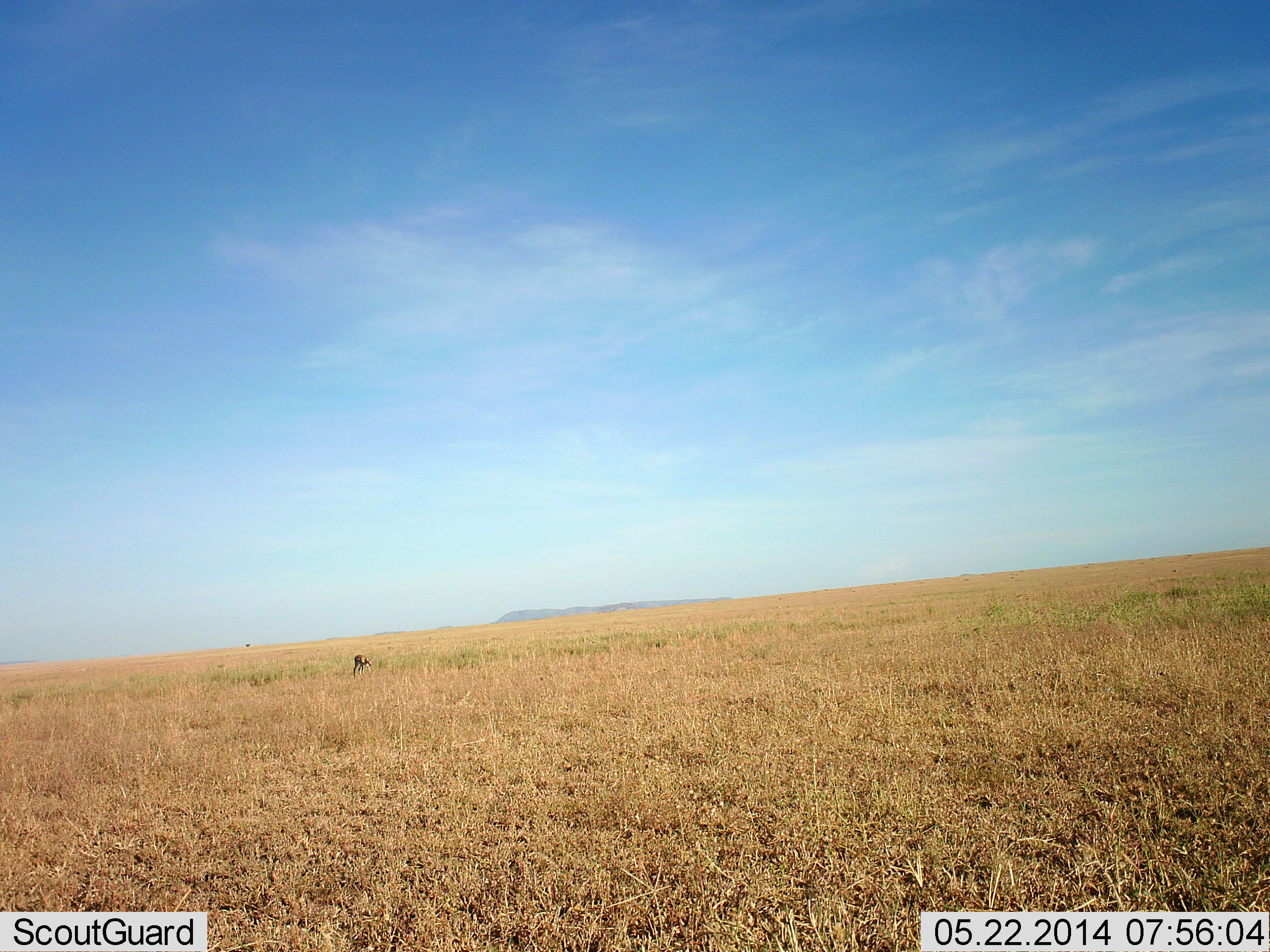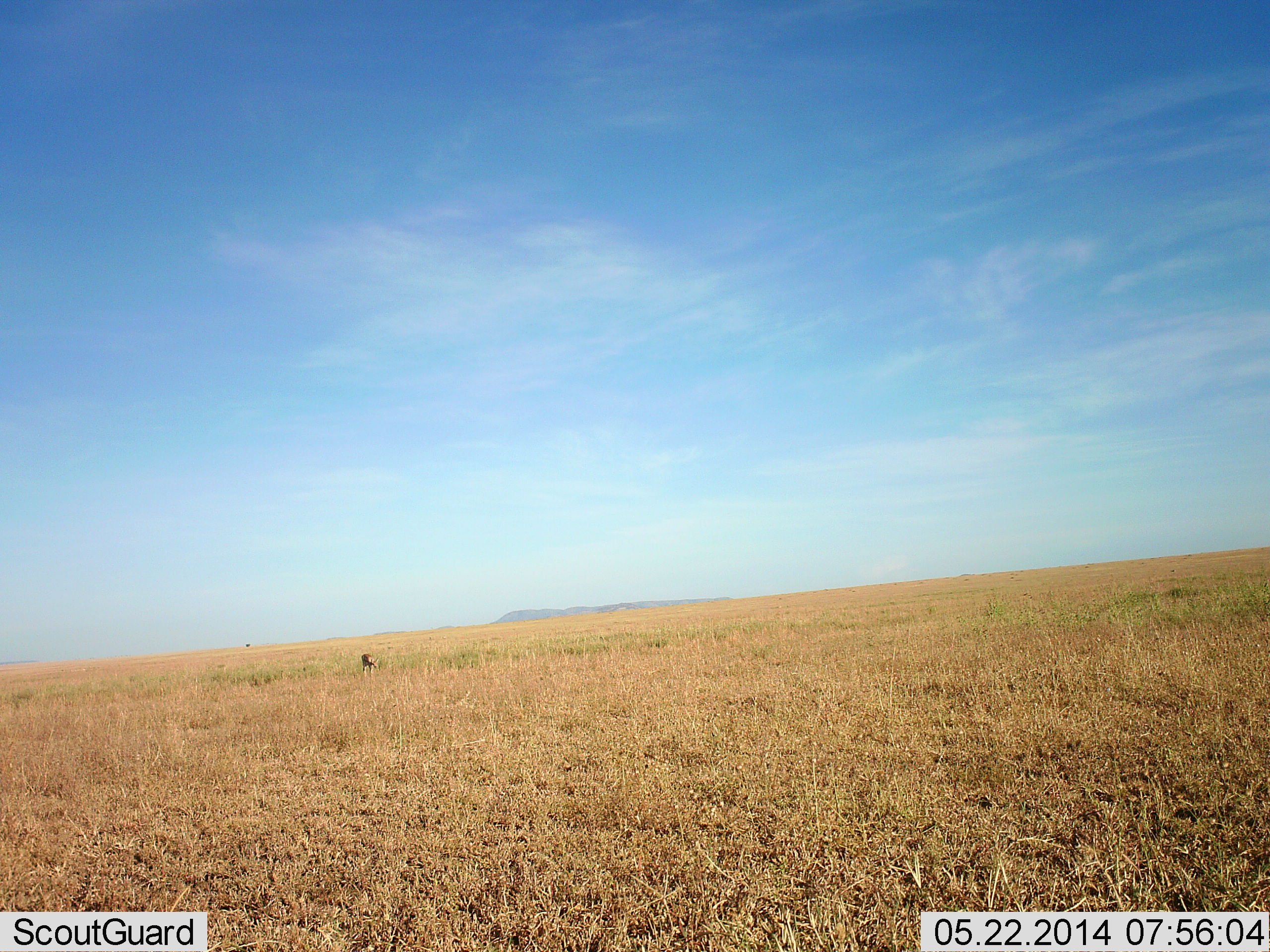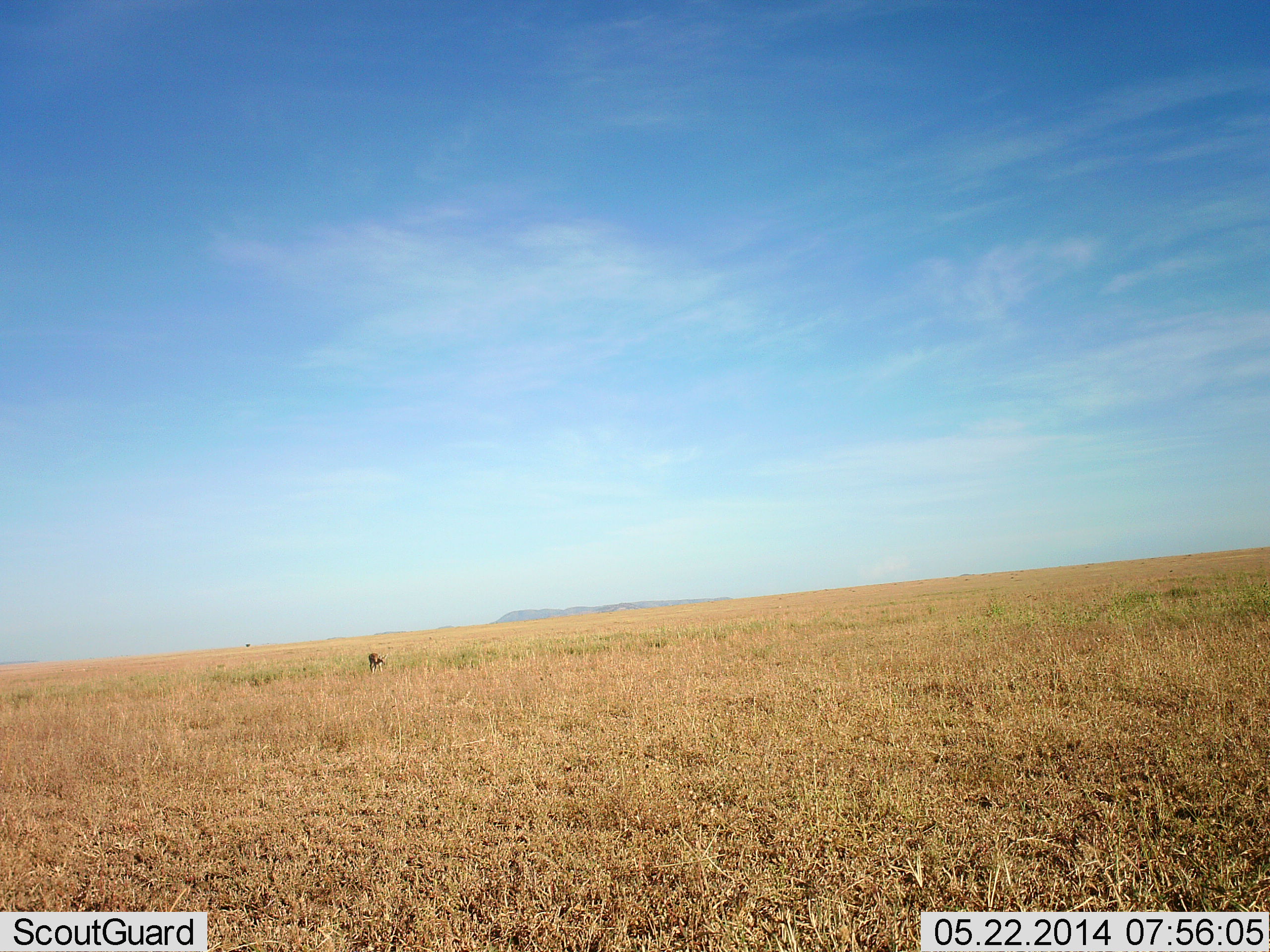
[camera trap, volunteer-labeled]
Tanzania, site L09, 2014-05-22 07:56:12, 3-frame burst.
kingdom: Animalia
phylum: Chordata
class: Mammalia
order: Artiodactyla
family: Bovidae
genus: Eudorcas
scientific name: Eudorcas thomsonii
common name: thomson's gazelle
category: gazellethomsons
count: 1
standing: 0%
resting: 0%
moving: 14%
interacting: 0%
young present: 0%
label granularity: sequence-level